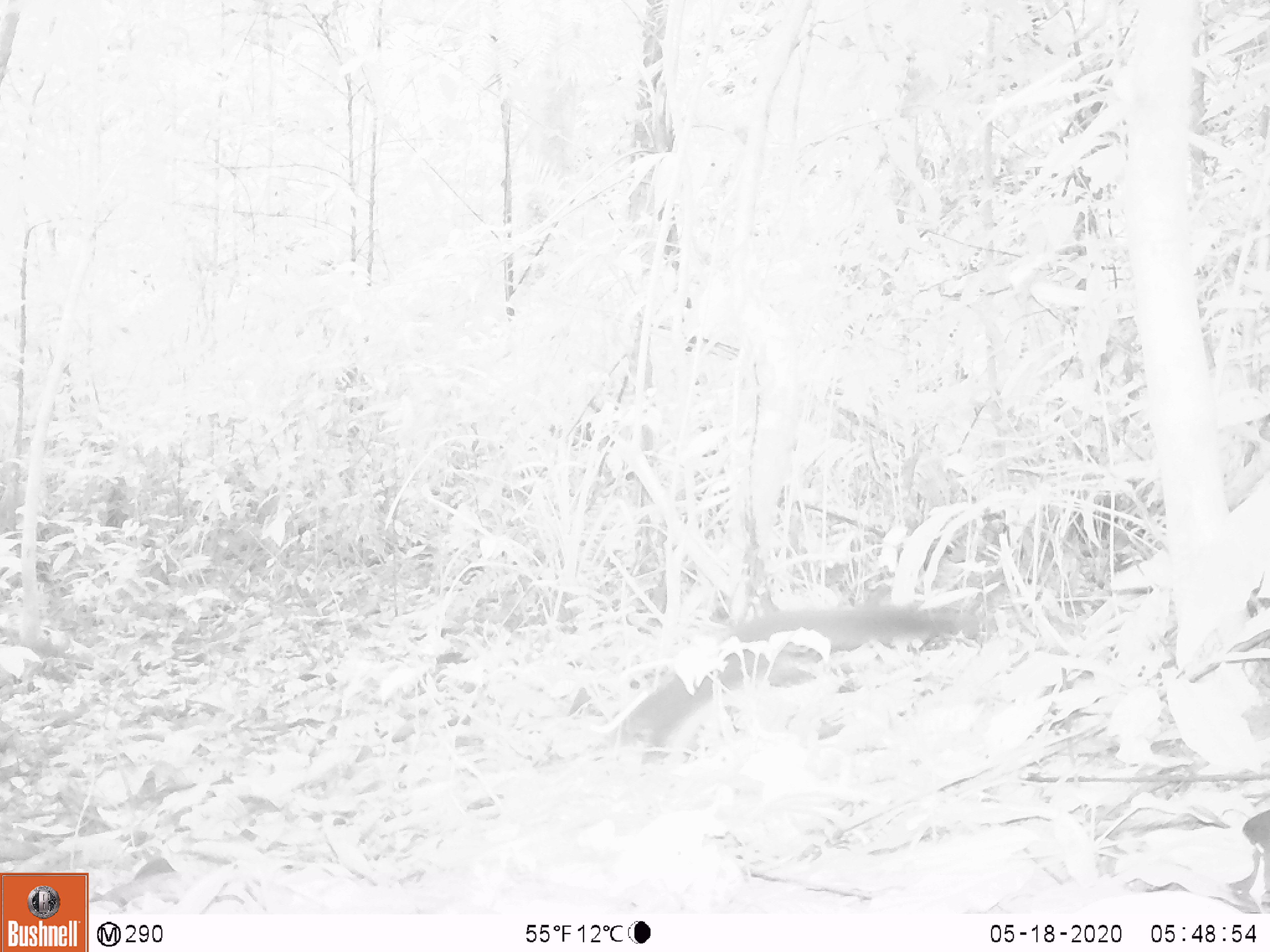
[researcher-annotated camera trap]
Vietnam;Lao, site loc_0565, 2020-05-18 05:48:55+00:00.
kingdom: Animalia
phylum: Chordata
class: Mammalia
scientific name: Mammalia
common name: mammal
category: unidentified small mammal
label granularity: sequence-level